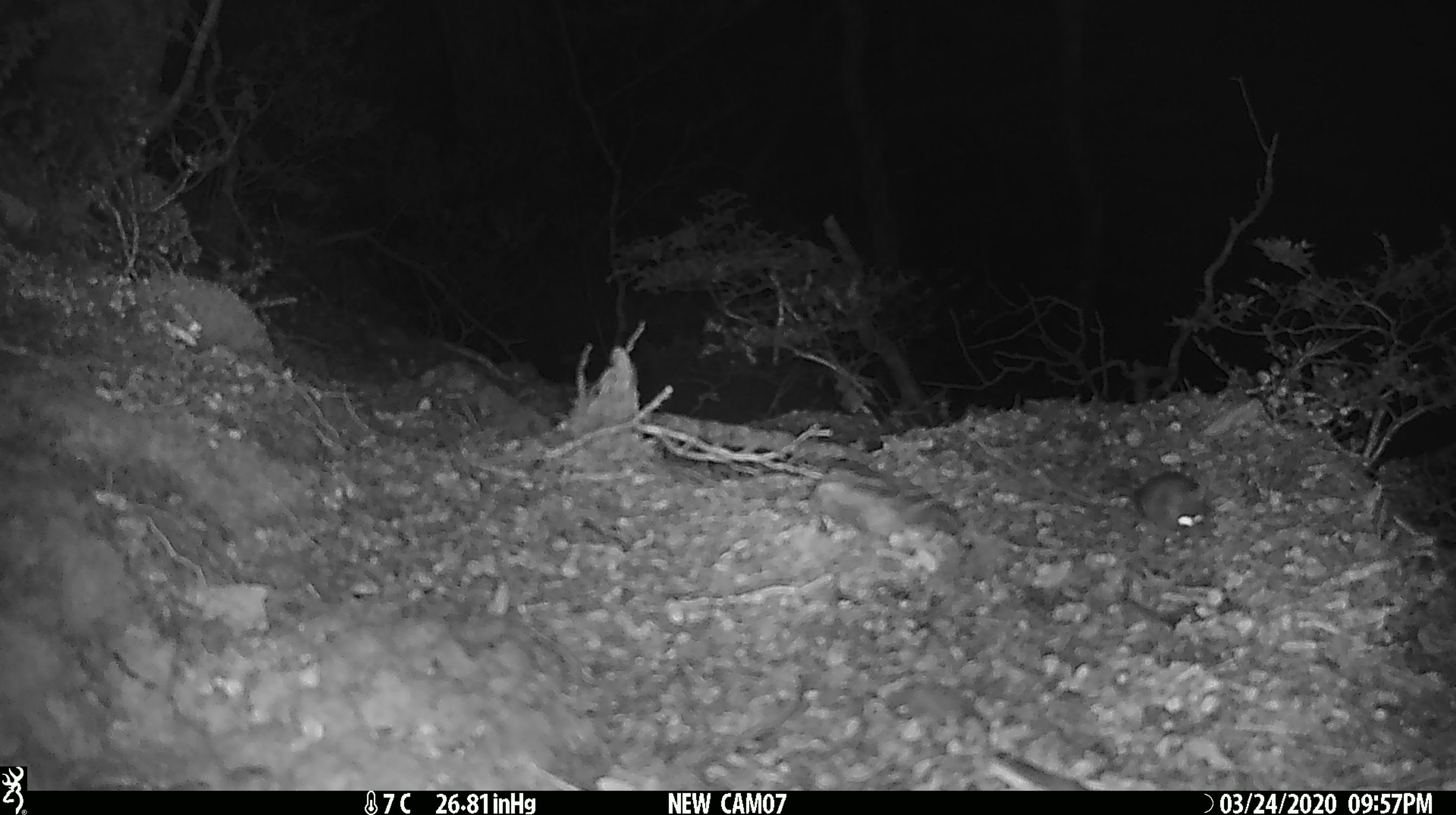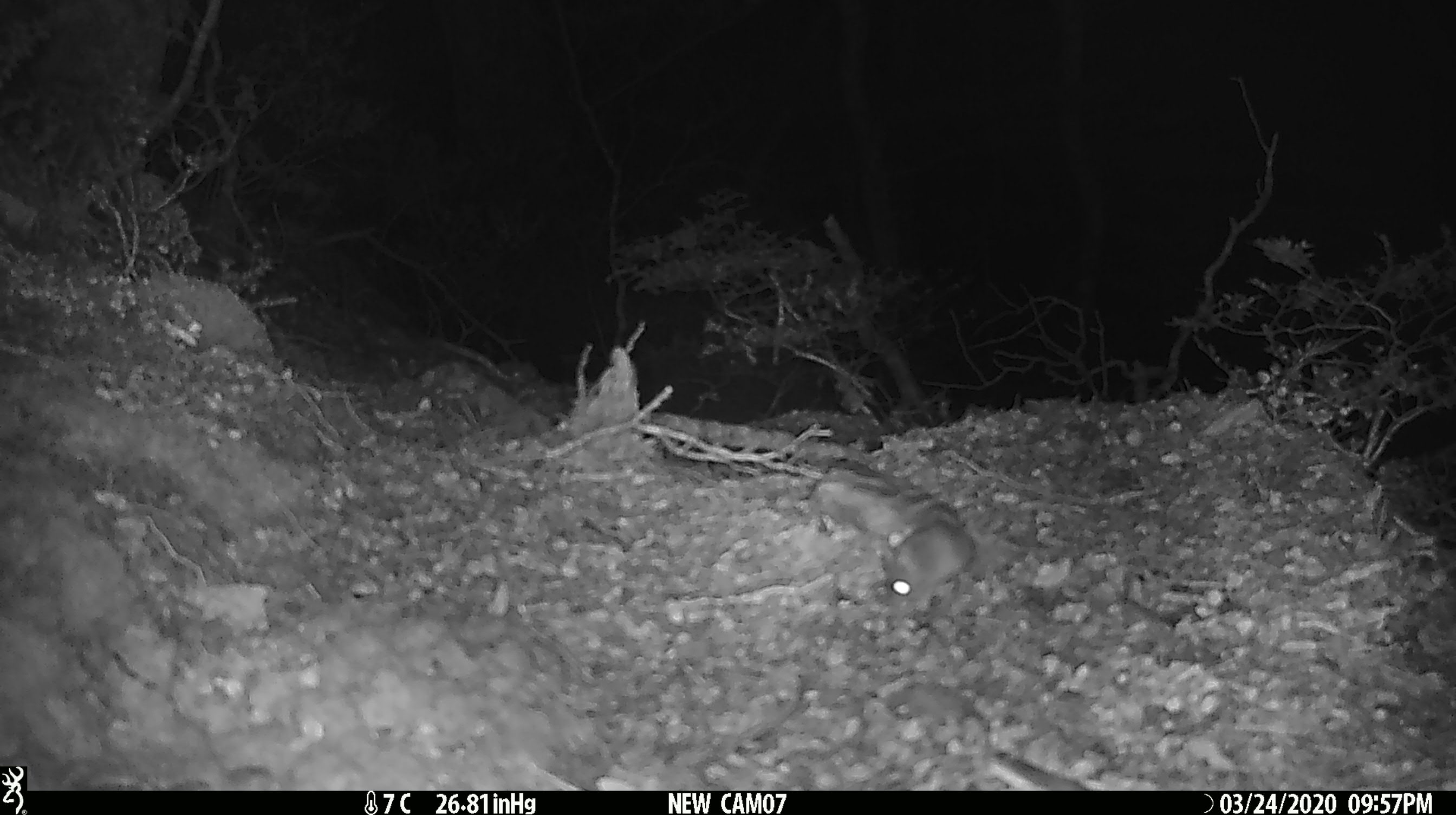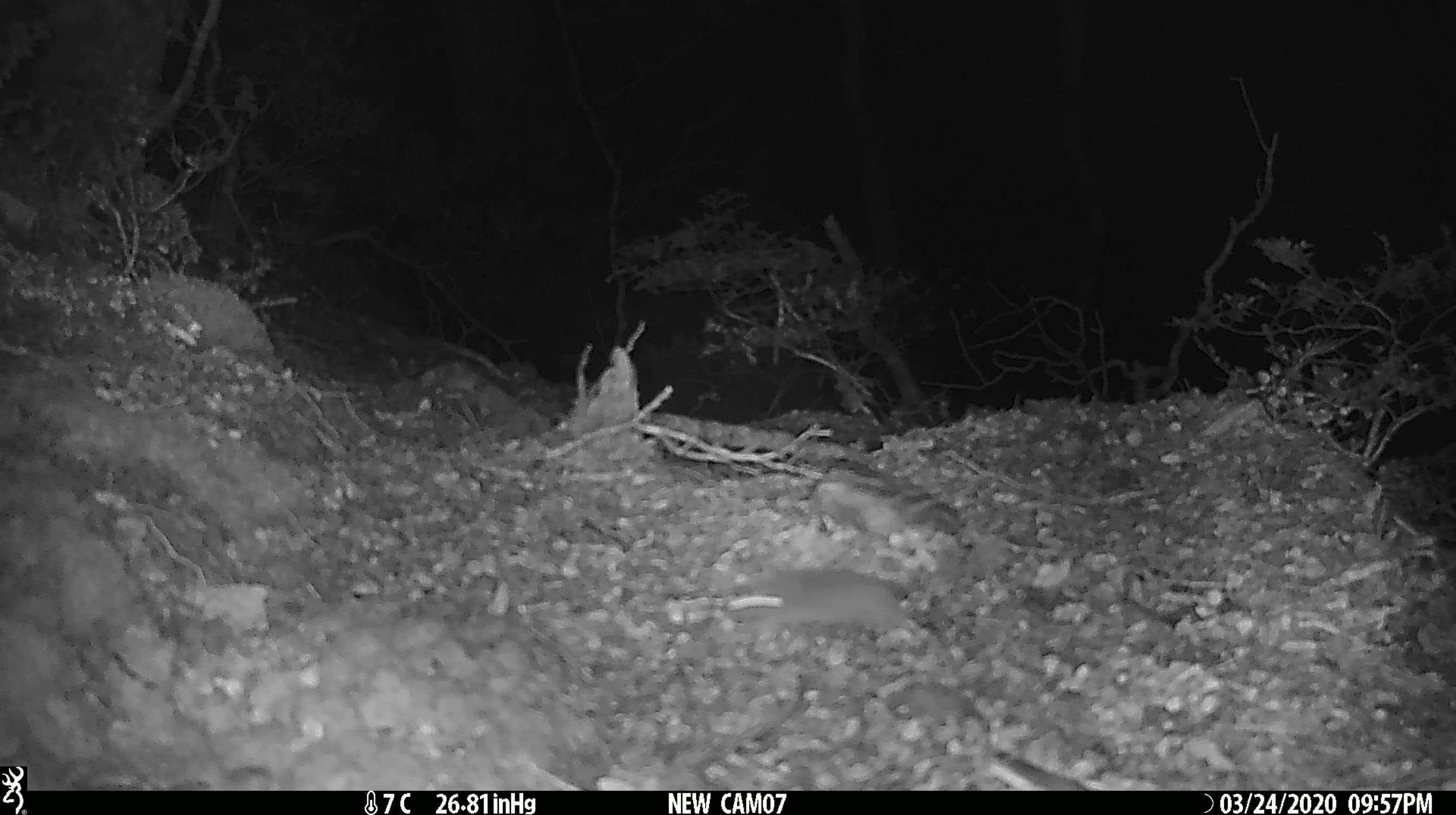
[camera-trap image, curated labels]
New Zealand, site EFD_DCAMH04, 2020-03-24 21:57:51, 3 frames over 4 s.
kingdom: Animalia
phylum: Chordata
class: Mammalia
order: Rodentia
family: Muridae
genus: Mus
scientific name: Mus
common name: mouse